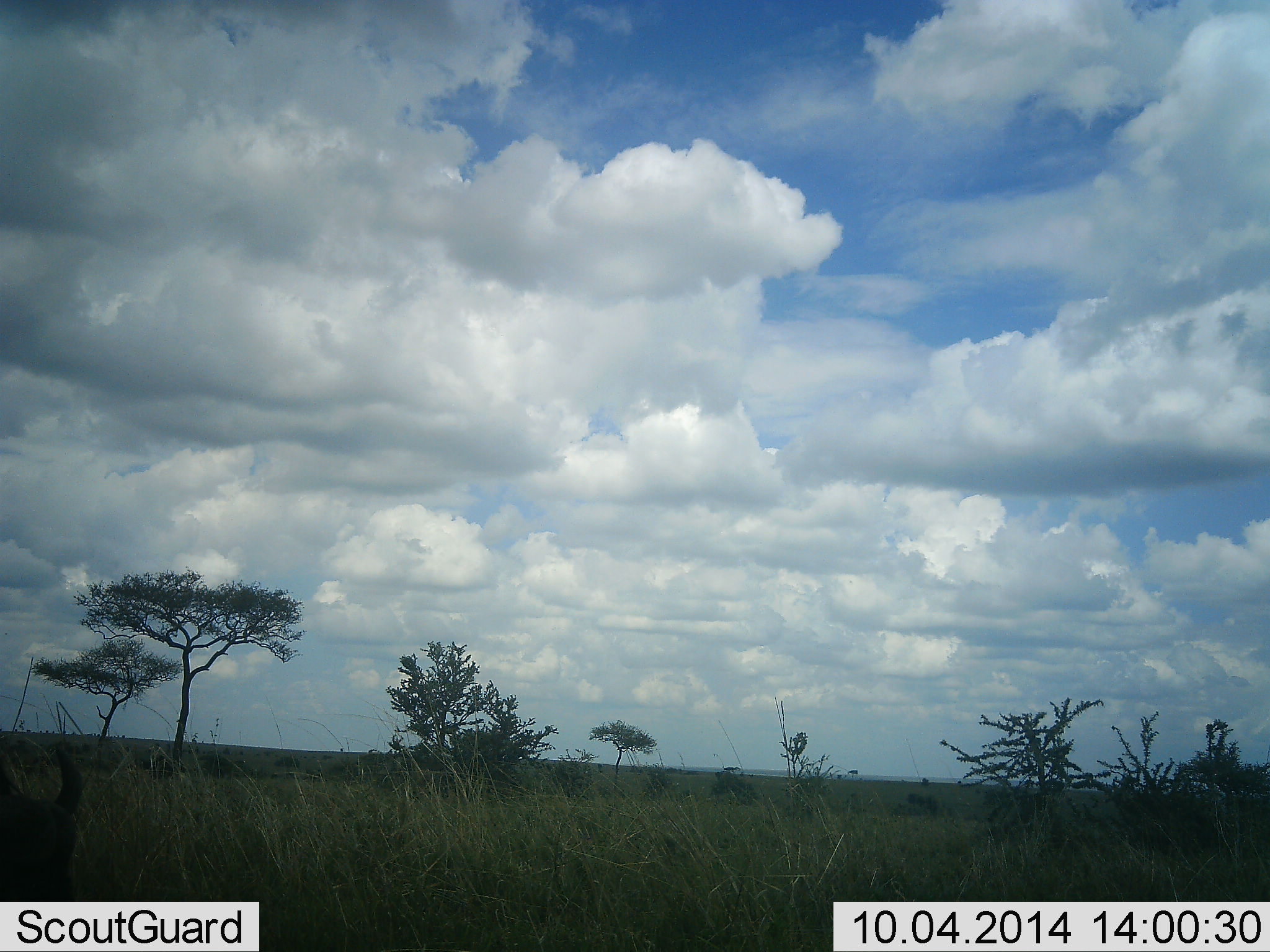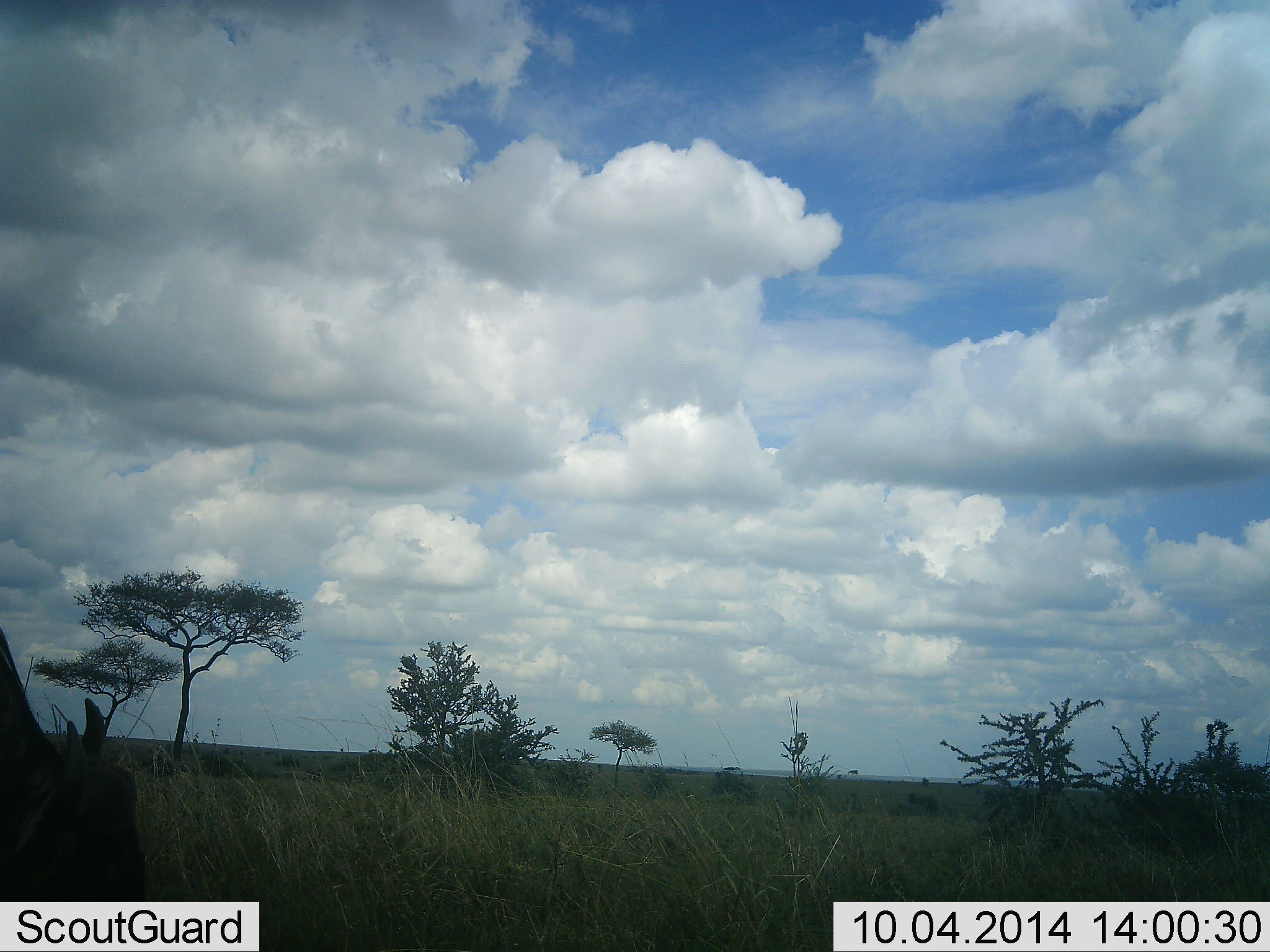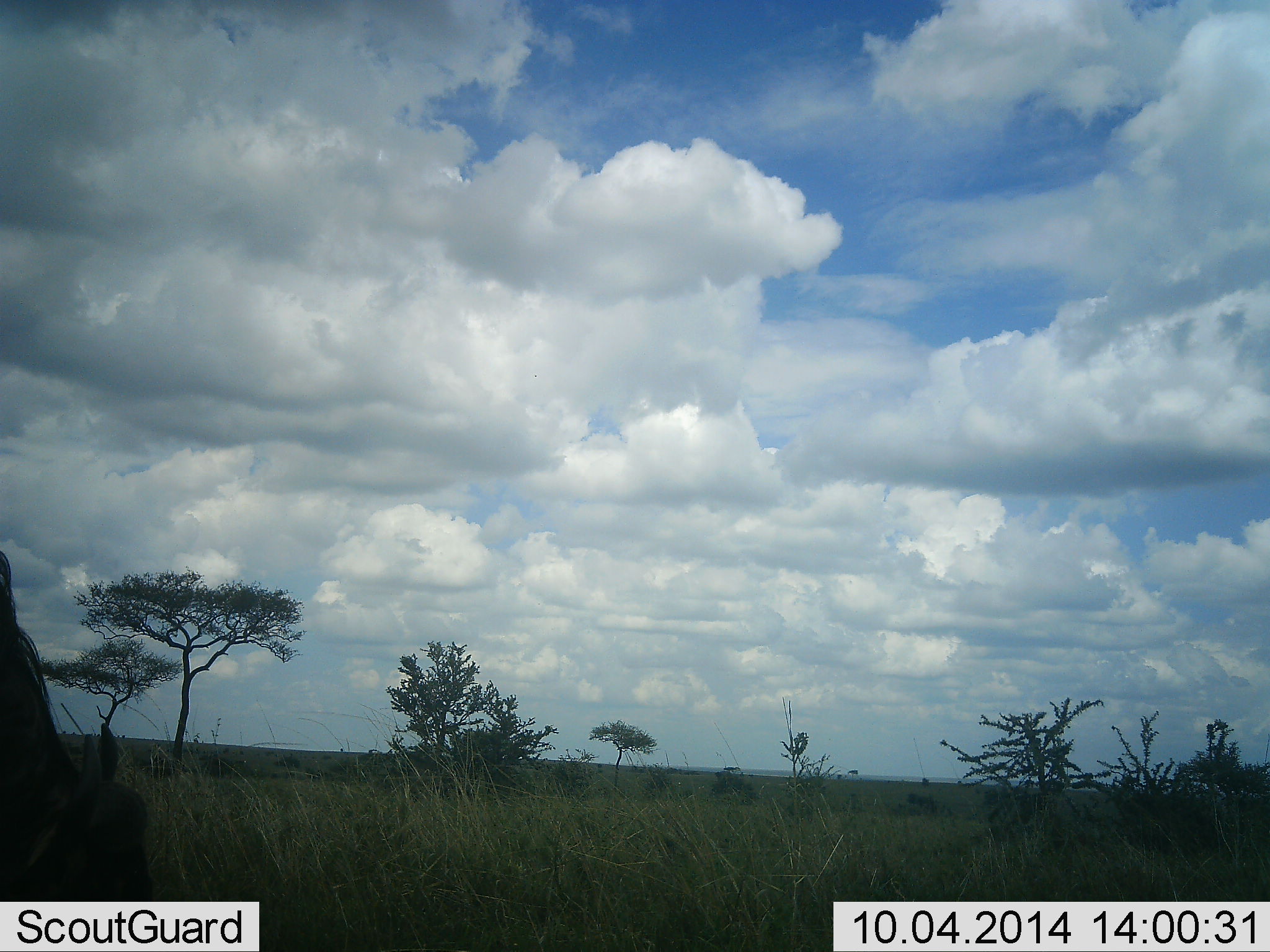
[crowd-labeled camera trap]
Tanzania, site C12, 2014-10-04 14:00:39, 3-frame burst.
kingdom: Animalia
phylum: Chordata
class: Mammalia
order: Artiodactyla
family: Bovidae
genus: Connochaetes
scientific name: Connochaetes taurinus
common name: blue wildebeest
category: wildebeest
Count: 1.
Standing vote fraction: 10%.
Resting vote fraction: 0%.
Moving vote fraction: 10%.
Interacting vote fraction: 0%.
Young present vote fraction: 0%.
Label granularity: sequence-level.